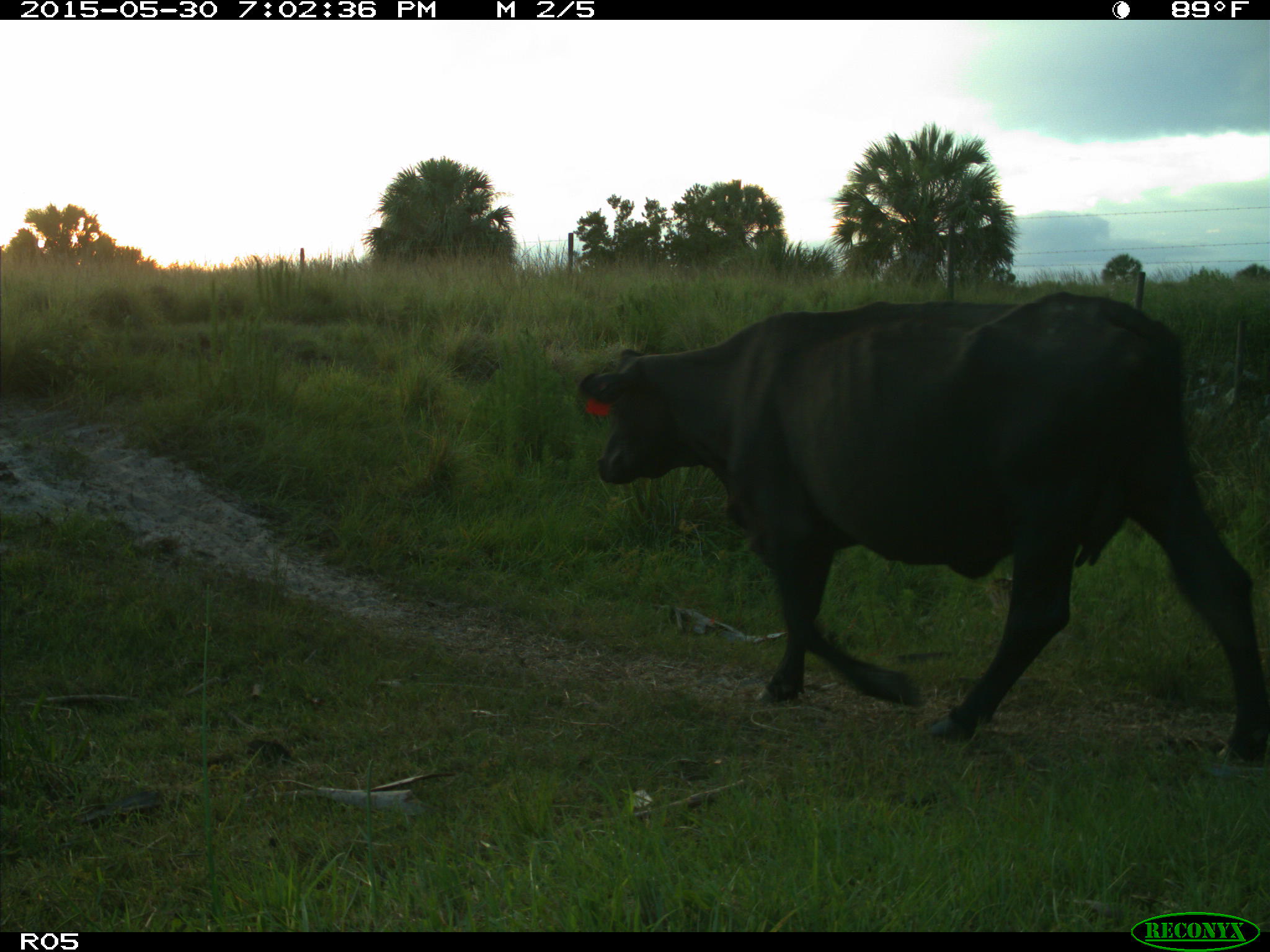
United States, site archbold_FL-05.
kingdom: Animalia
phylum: Chordata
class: Mammalia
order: Artiodactyla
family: Bovidae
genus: Bos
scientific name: Bos taurus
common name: domestic cow